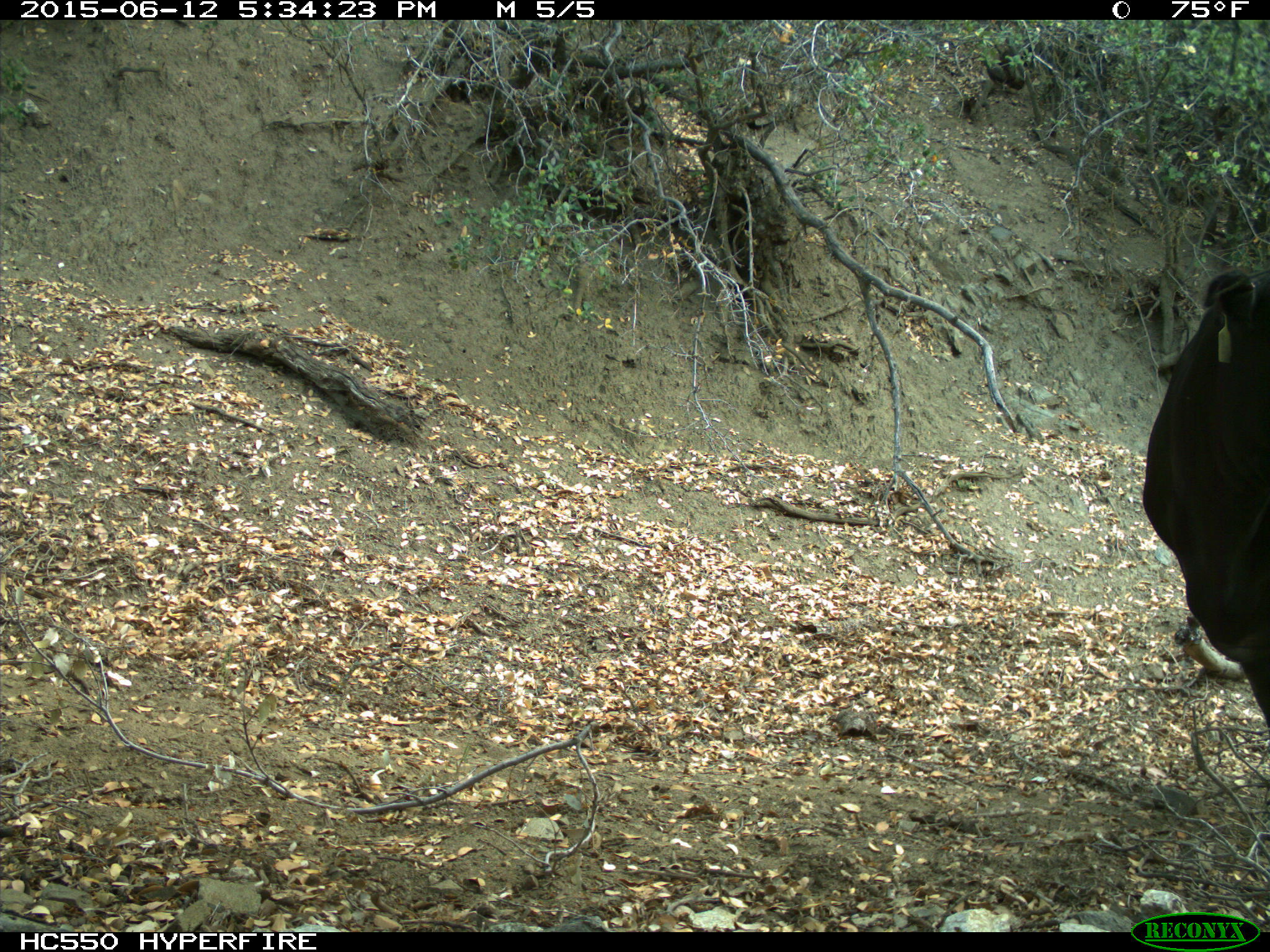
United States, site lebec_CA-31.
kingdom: Animalia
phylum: Chordata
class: Mammalia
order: Artiodactyla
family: Bovidae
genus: Bos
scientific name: Bos taurus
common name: domestic cow